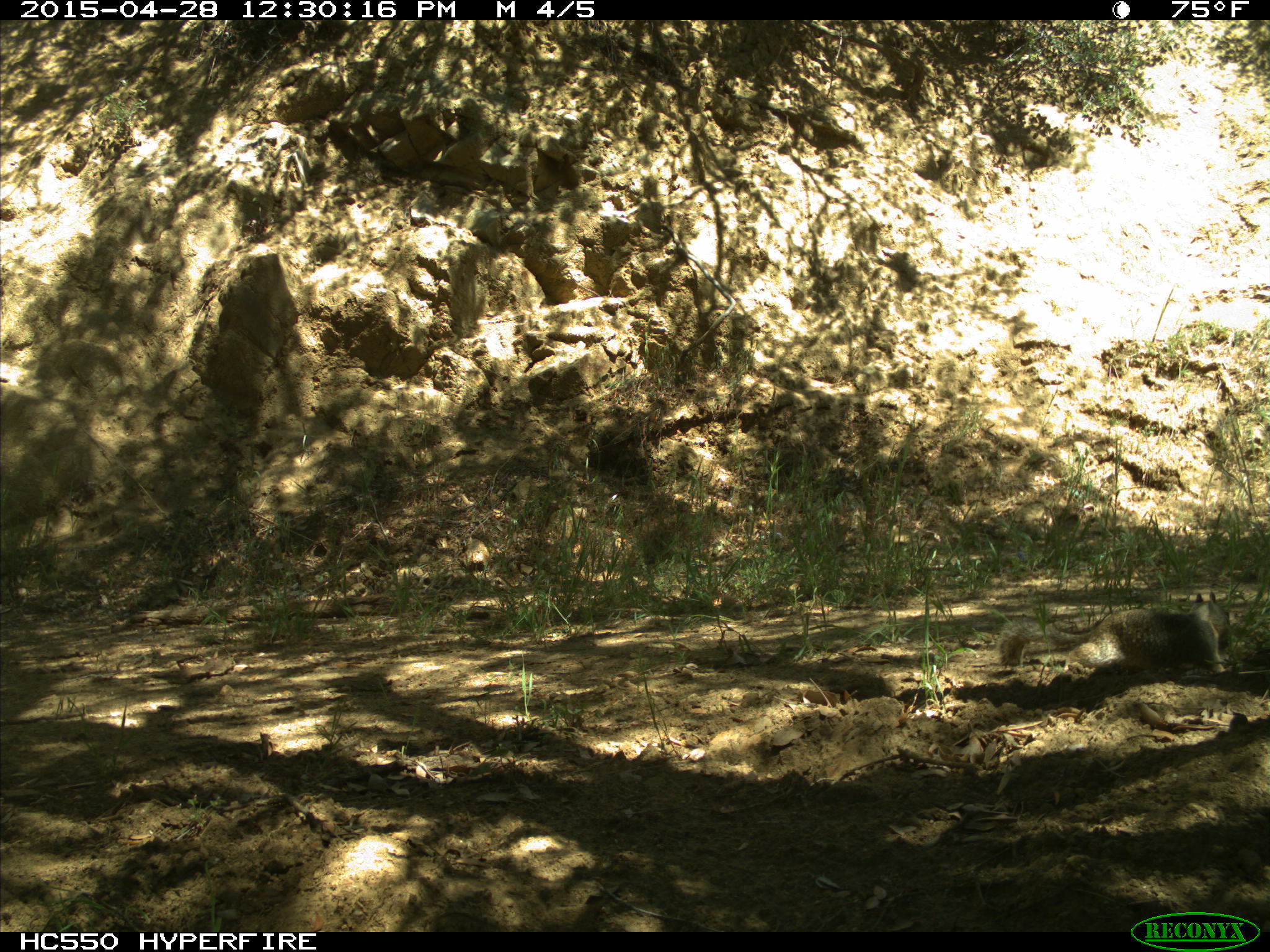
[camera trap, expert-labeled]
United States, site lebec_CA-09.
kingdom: Animalia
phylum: Chordata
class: Mammalia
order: Rodentia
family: Sciuridae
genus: Otospermophilus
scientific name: Otospermophilus beecheyi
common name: california ground squirrel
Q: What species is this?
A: Otospermophilus beecheyi (california ground squirrel).